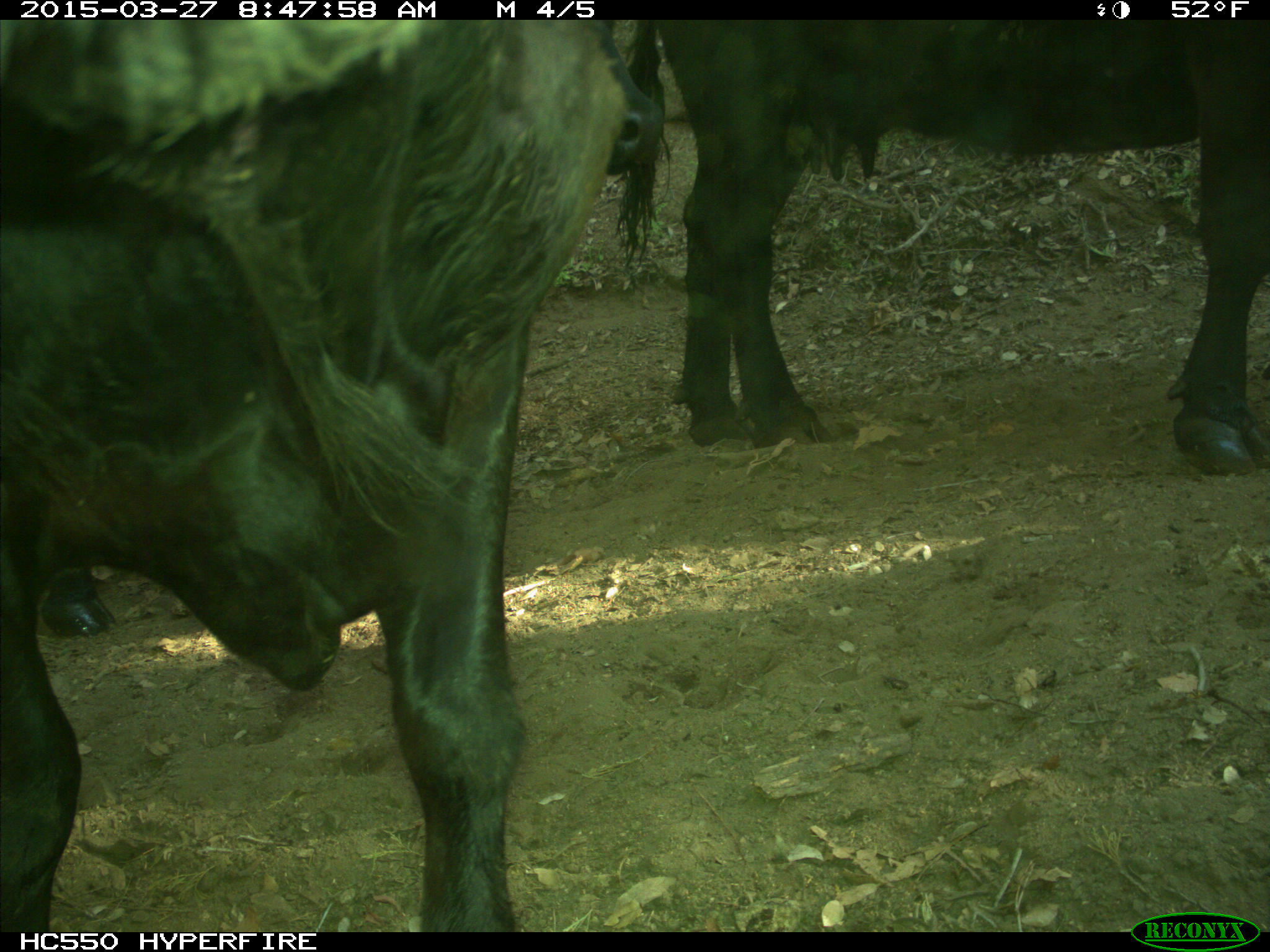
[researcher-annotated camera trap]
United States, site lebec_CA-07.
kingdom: Animalia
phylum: Chordata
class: Mammalia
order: Artiodactyla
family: Bovidae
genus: Bos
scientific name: Bos taurus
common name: domestic cow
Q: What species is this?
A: Bos taurus (domestic cow).